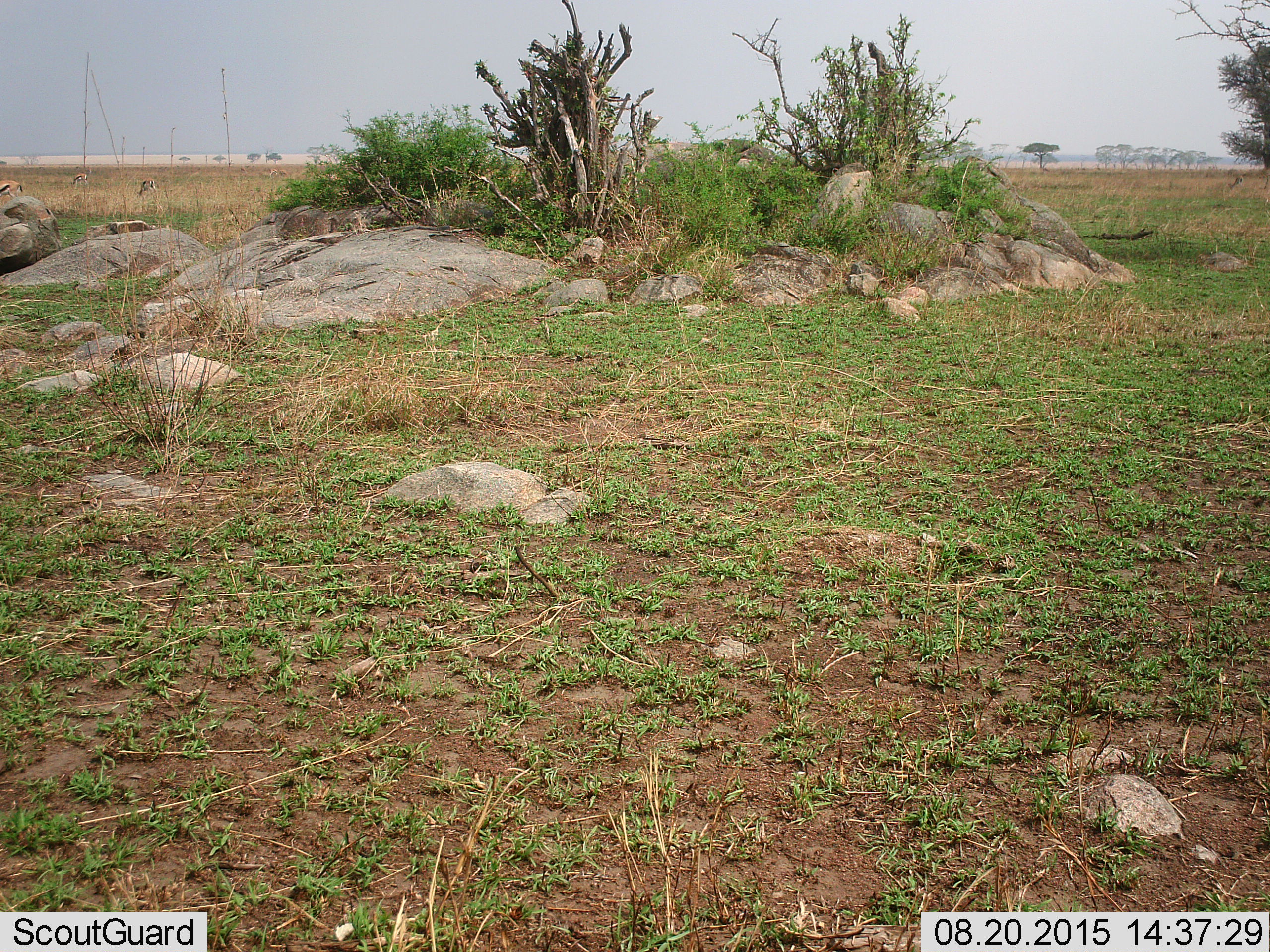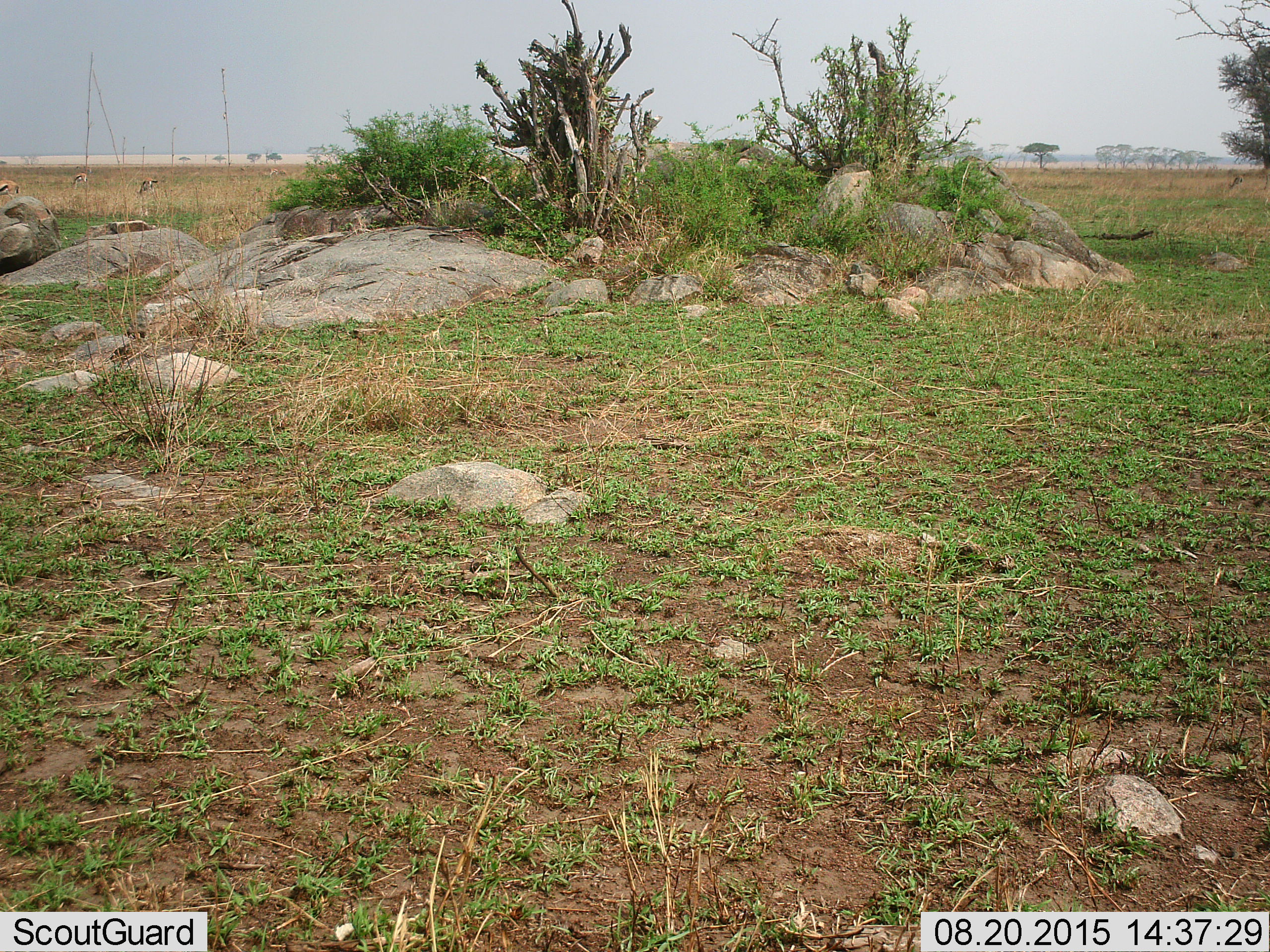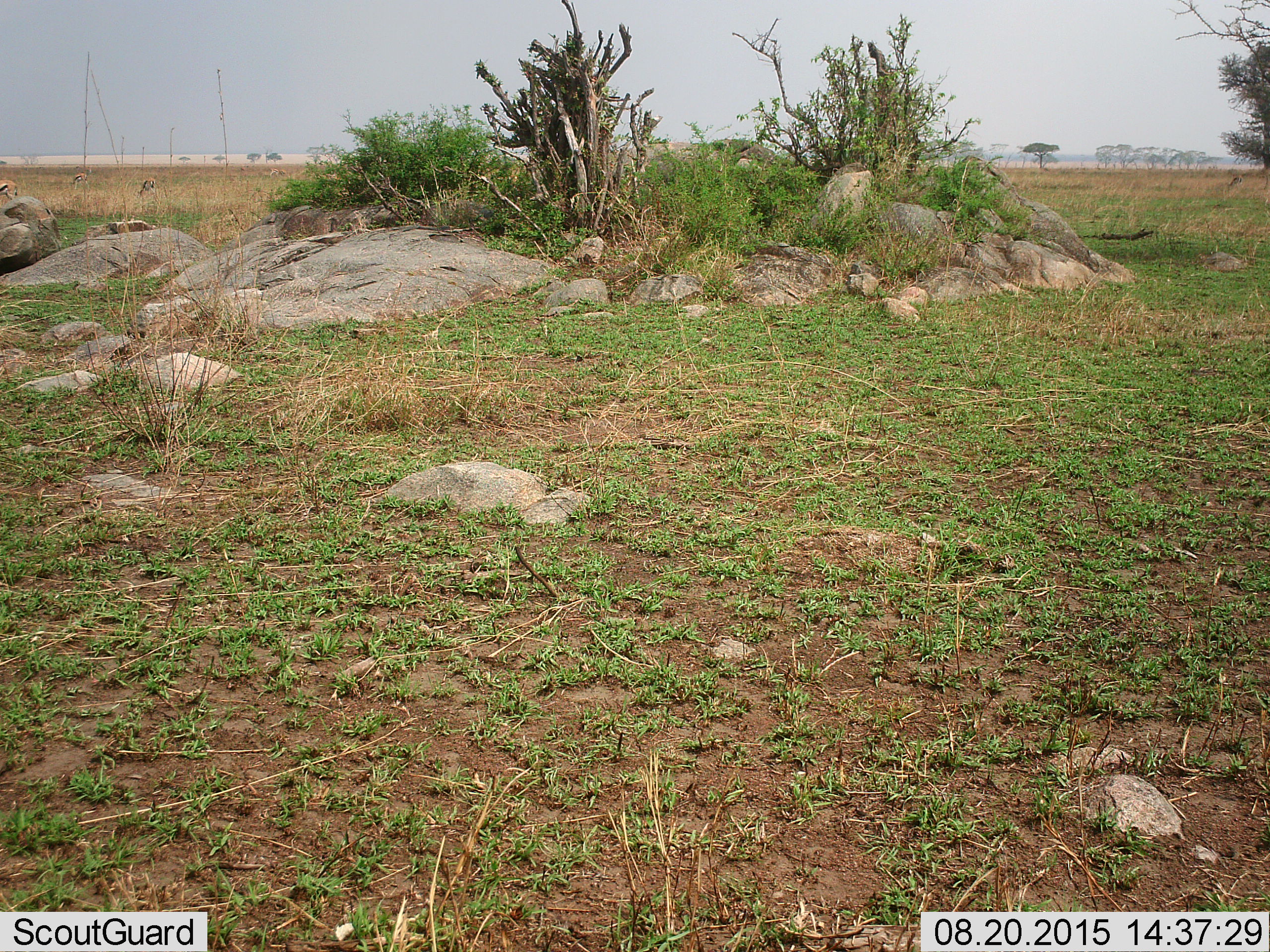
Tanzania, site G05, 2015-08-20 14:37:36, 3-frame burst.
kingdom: Animalia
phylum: Chordata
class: Mammalia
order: Artiodactyla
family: Bovidae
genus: Eudorcas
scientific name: Eudorcas thomsonii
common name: thomson's gazelle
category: gazellethomsons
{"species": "gazellethomsons (thomson's gazelle) (Eudorcas thomsonii)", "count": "5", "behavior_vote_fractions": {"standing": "60%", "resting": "0%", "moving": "40%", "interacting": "0%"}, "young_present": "20%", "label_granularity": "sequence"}